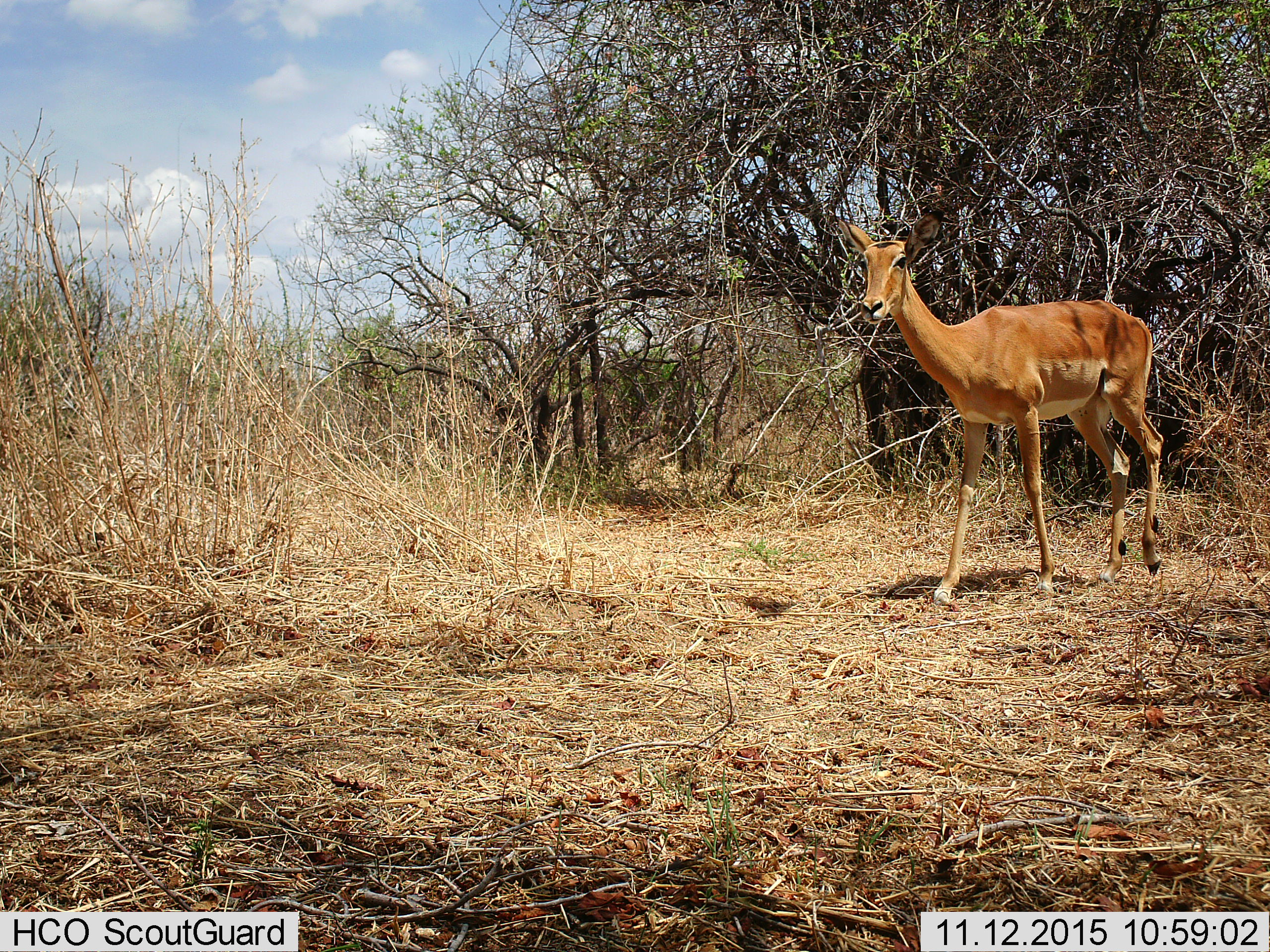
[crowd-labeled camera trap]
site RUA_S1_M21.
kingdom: Animalia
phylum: Chordata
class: Mammalia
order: Artiodactyla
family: Bovidae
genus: Aepyceros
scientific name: Aepyceros melampus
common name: impala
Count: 1.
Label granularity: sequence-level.